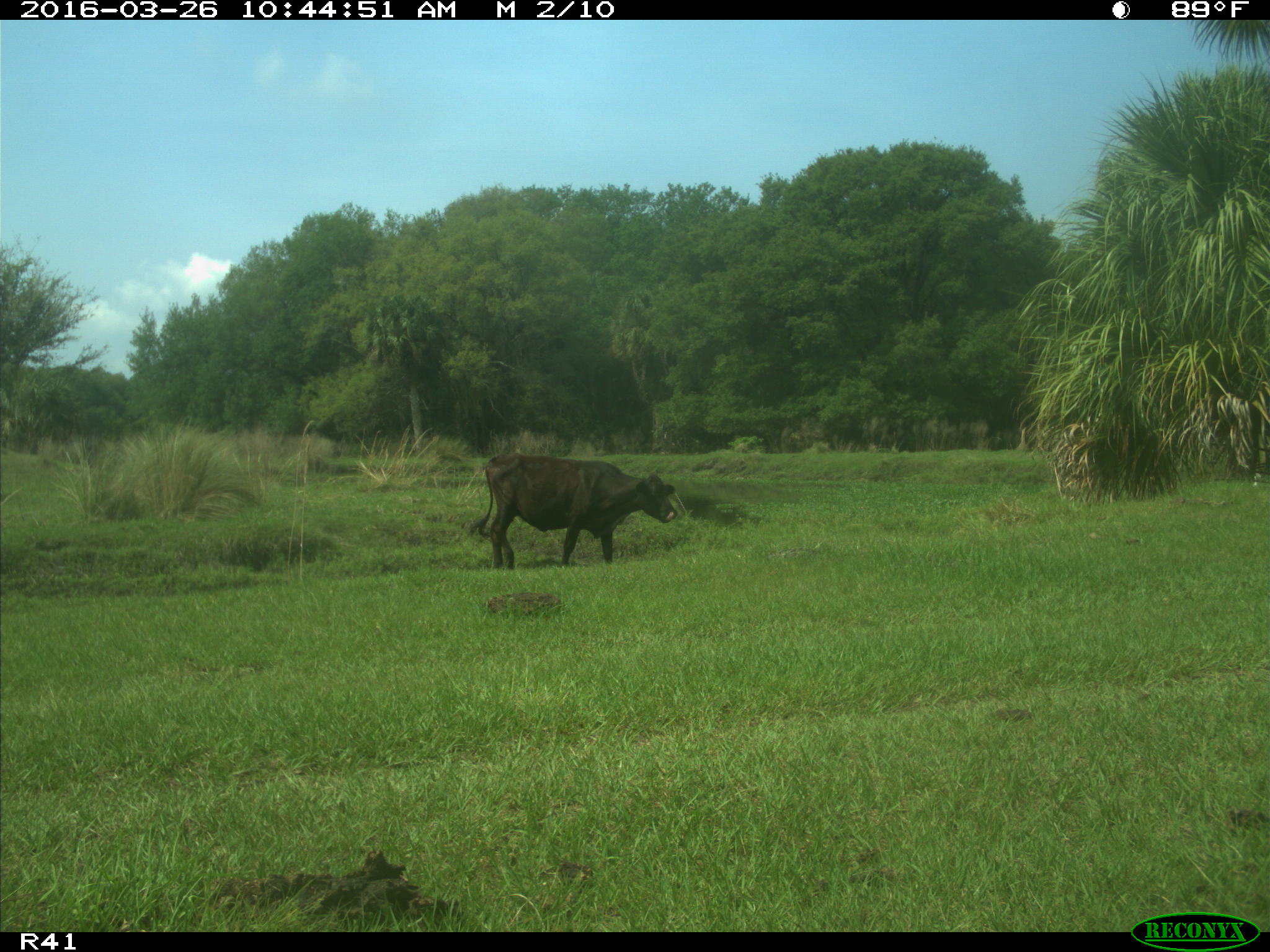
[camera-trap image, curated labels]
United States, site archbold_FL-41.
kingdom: Animalia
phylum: Chordata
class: Mammalia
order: Artiodactyla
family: Bovidae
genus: Bos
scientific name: Bos taurus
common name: domestic cow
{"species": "Bos taurus (domestic cow)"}